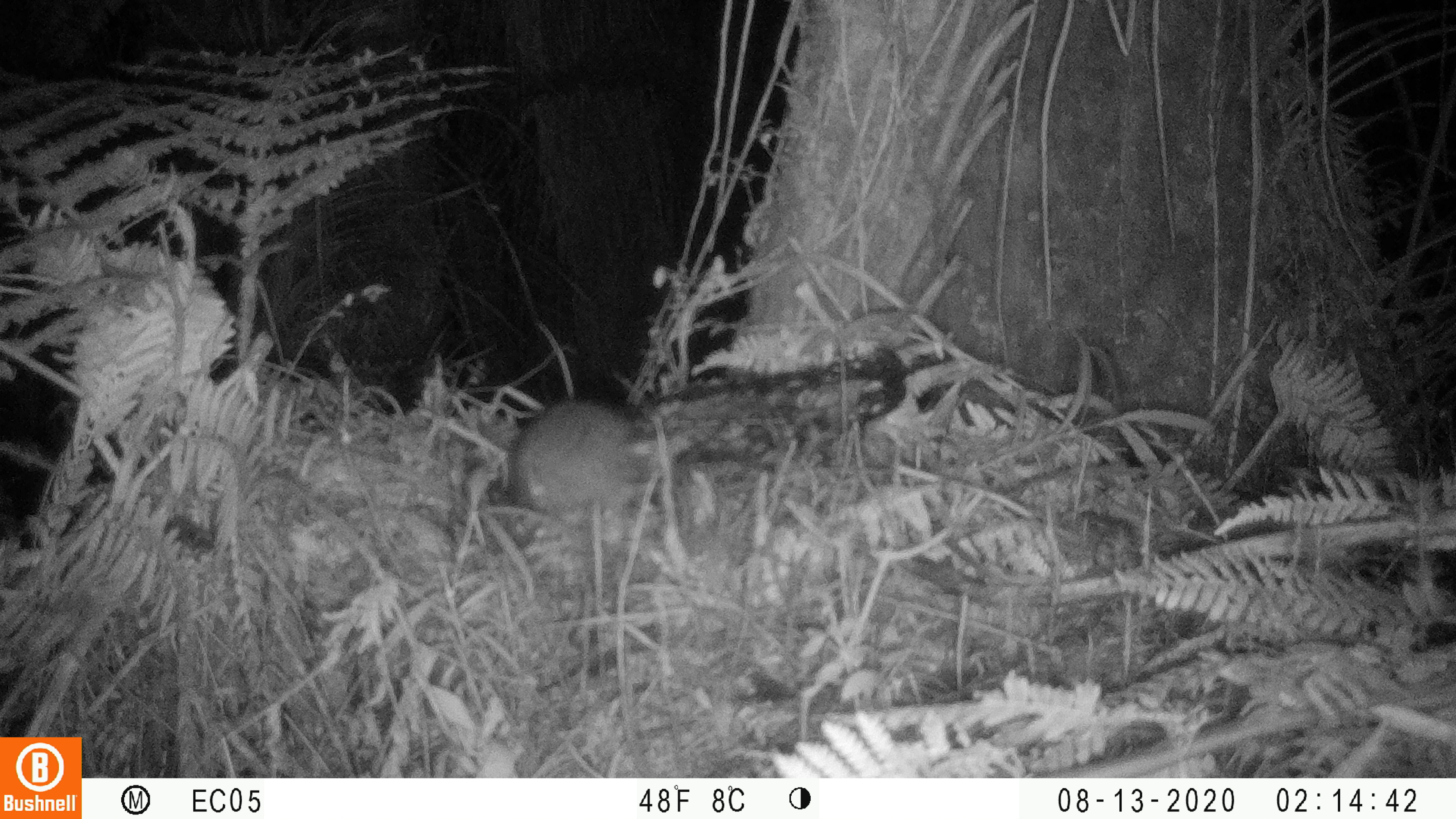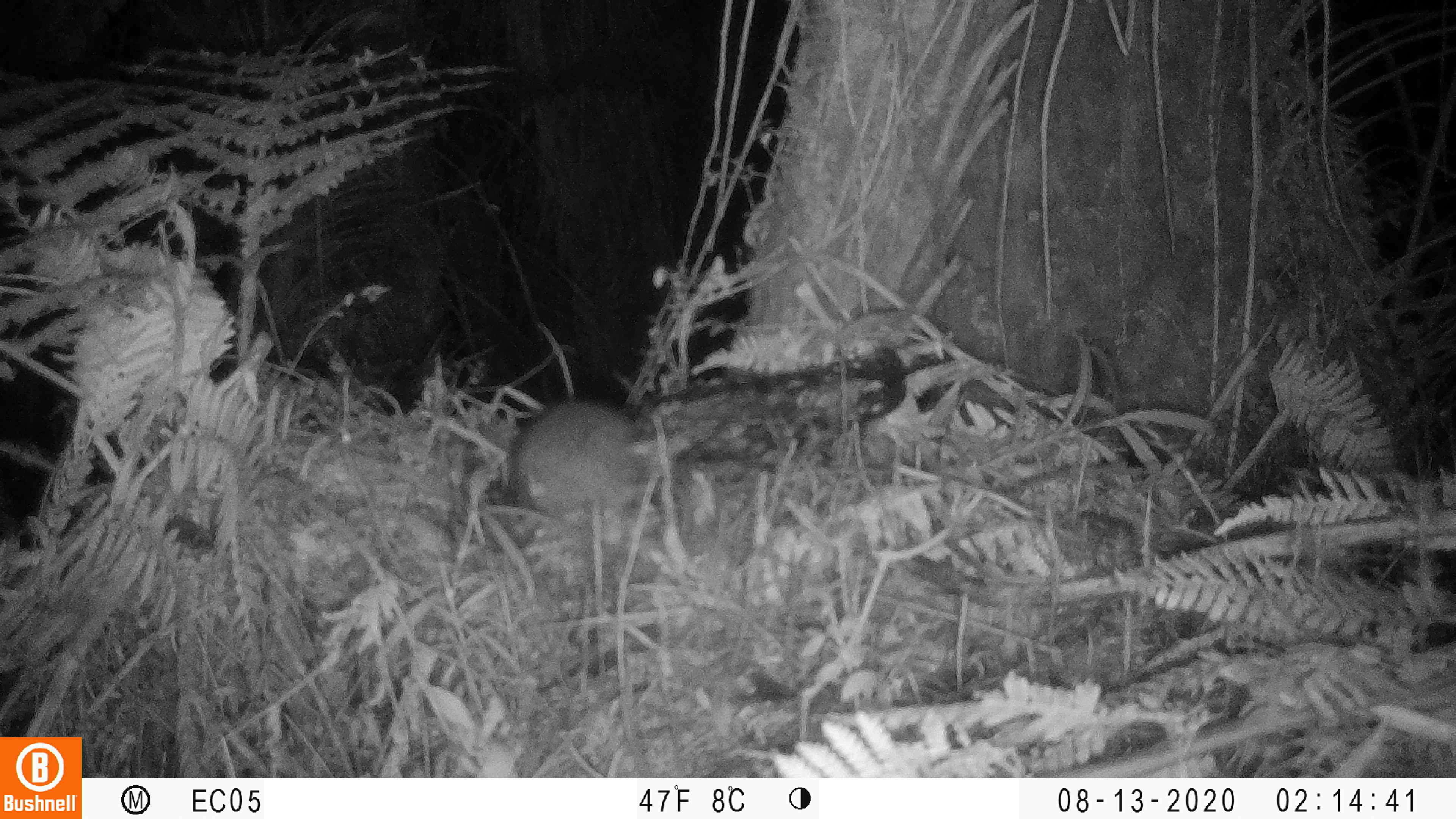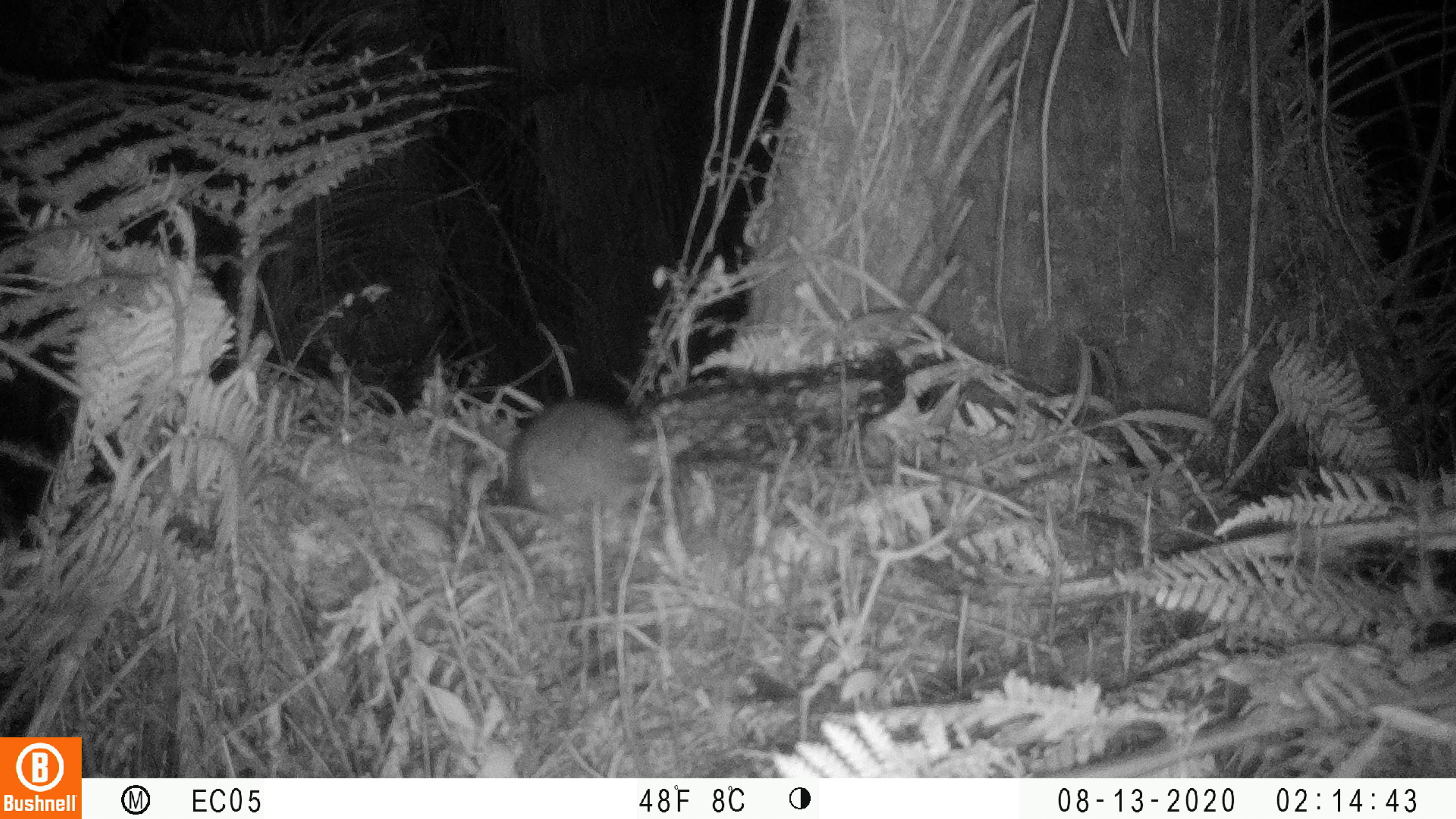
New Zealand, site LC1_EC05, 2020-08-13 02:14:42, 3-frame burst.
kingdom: Animalia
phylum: Chordata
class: Mammalia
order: Rodentia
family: Muridae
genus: Rattus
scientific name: Rattus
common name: rat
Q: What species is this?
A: Rat (Rattus).